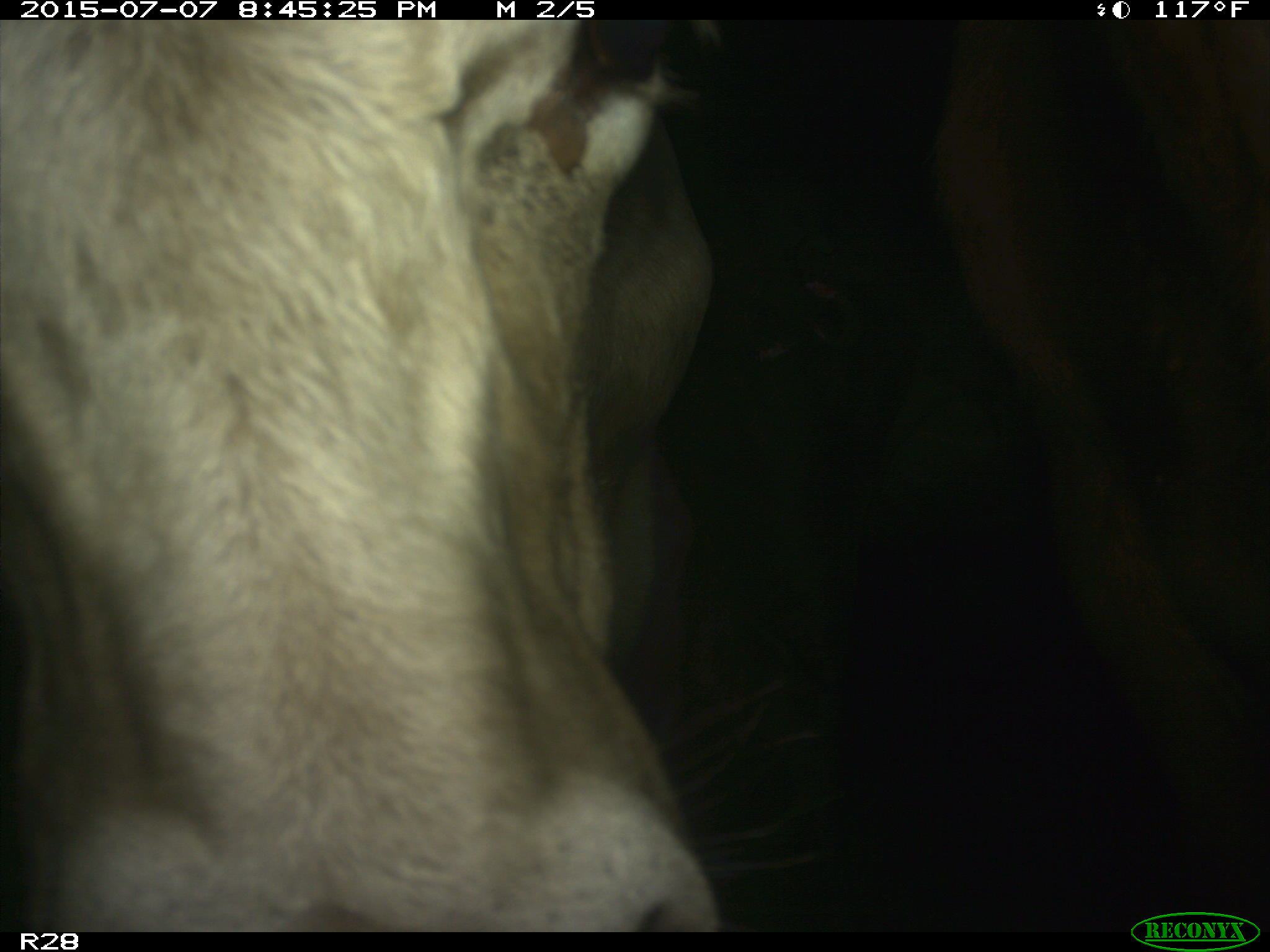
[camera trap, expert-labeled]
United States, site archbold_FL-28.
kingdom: Animalia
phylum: Chordata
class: Mammalia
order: Artiodactyla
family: Bovidae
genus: Bos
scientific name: Bos taurus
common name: domestic cow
Bos taurus (domestic cow).